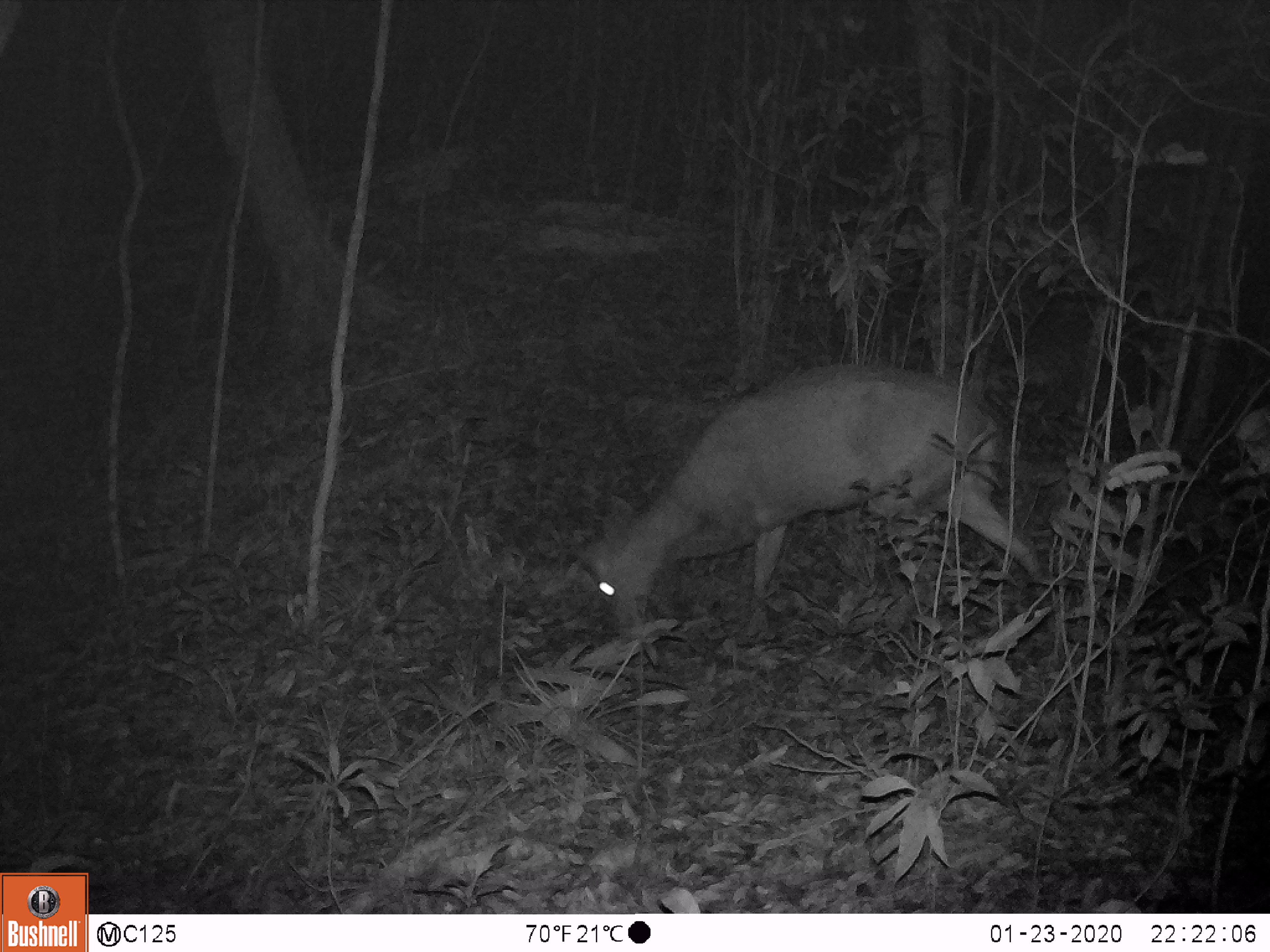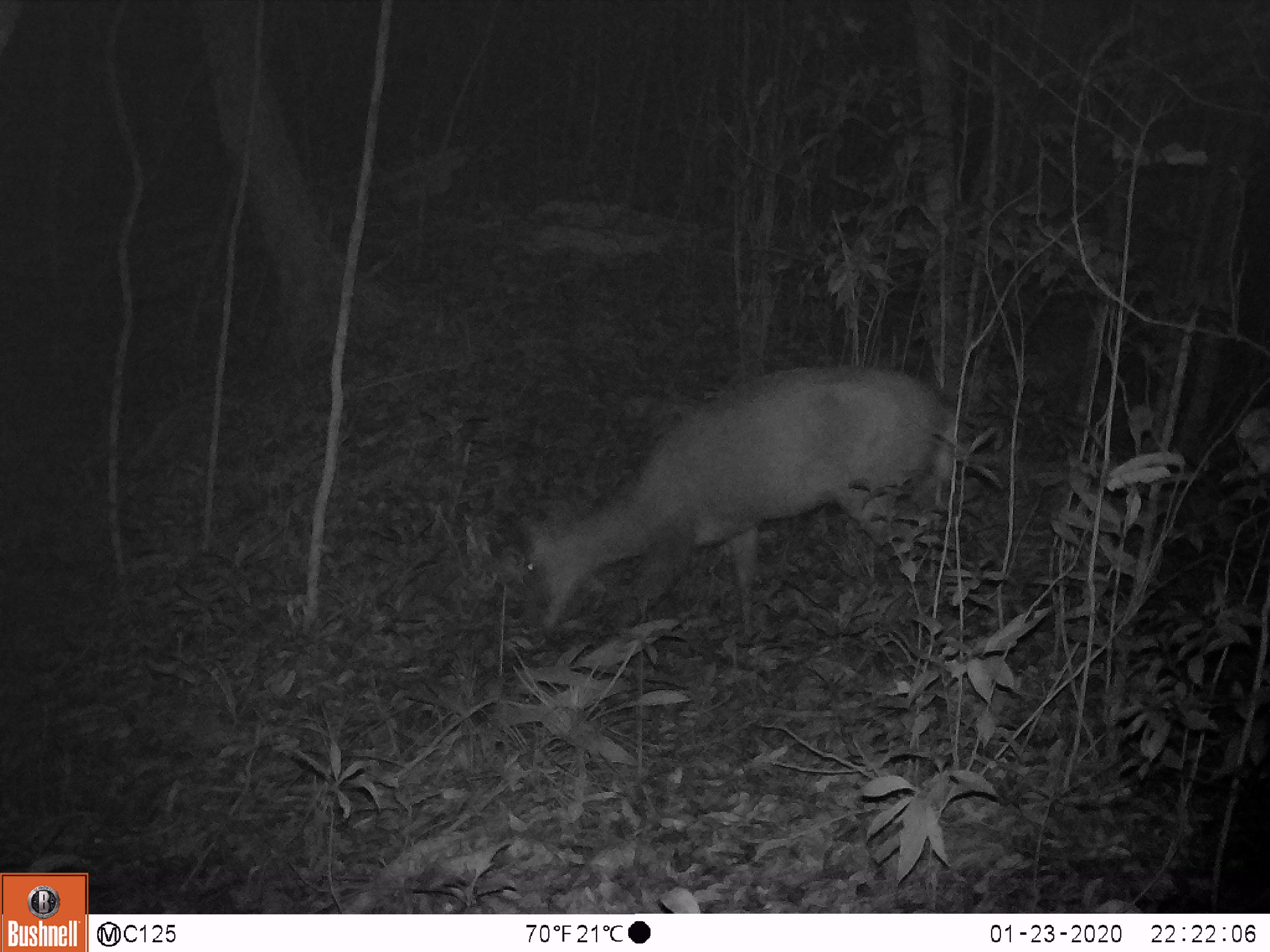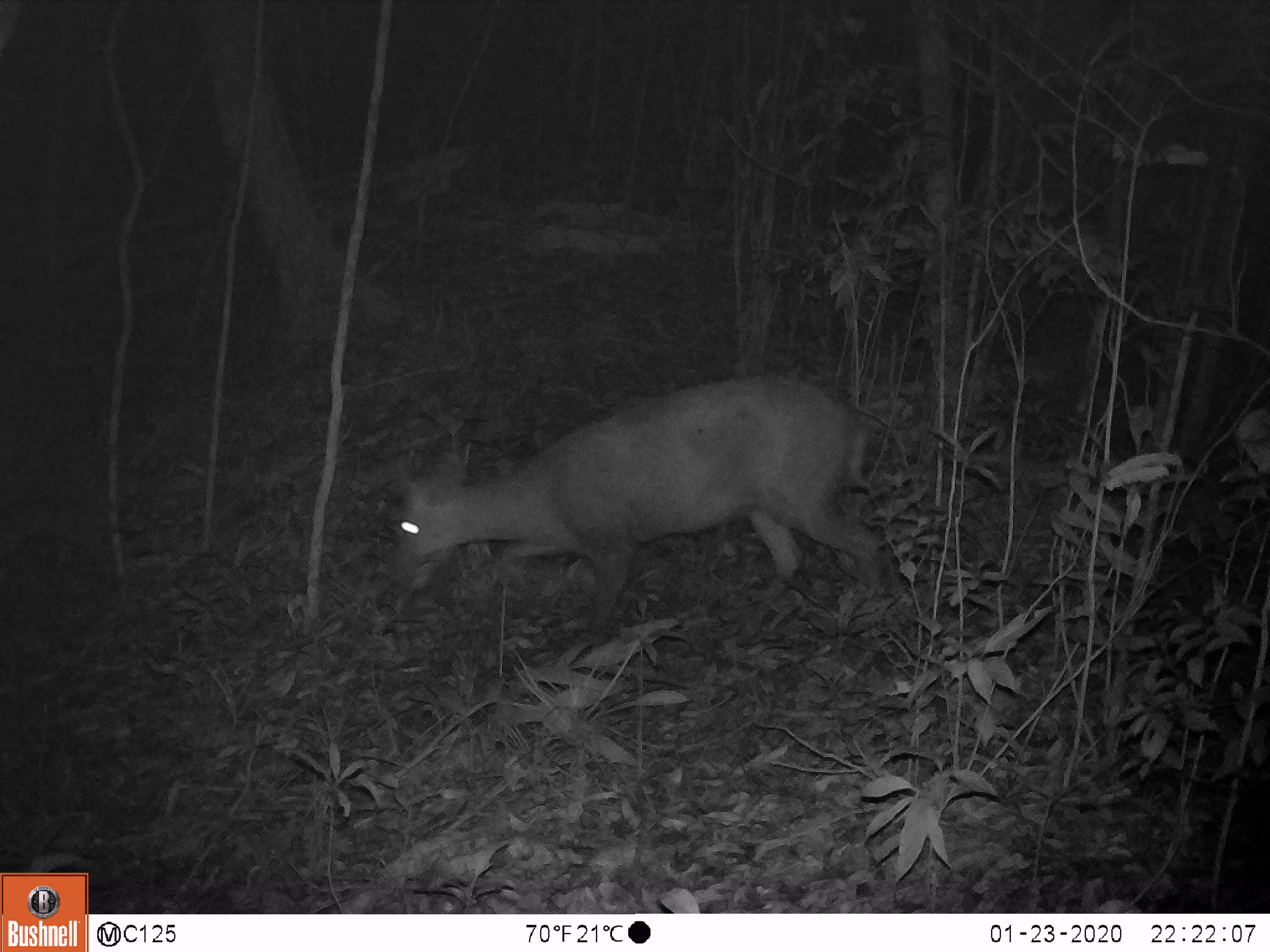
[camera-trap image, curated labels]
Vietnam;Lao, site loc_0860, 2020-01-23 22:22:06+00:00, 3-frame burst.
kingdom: Animalia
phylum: Chordata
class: Mammalia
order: Artiodactyla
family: Cervidae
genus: Muntiacus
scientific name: Muntiacus rooseveltorum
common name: roosevelt's muntjac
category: roosevelts muntjac group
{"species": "roosevelts muntjac group (roosevelt's muntjac) (Muntiacus rooseveltorum)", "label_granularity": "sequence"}